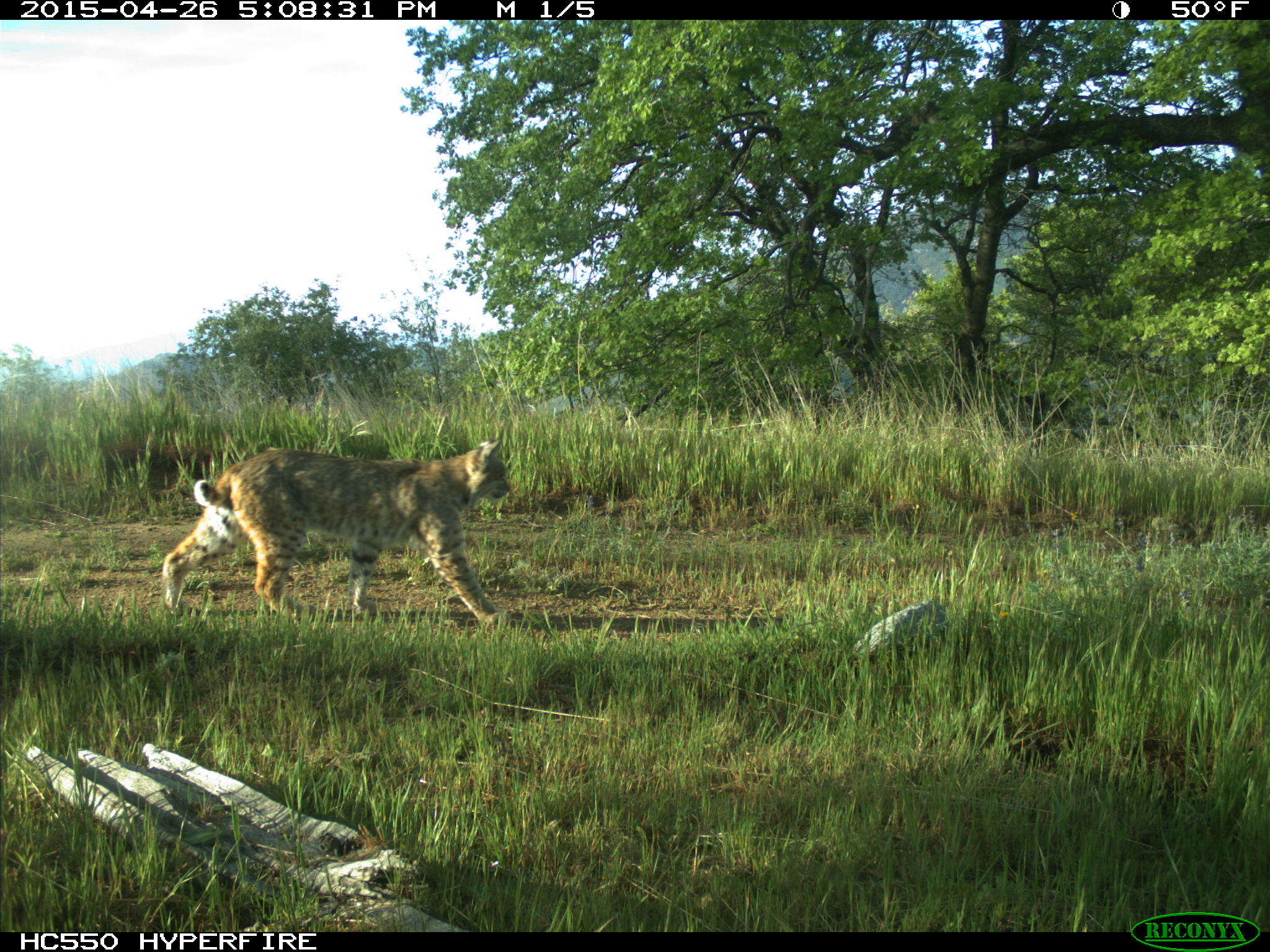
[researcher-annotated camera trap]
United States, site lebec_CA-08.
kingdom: Animalia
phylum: Chordata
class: Mammalia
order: Carnivora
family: Felidae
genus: Lynx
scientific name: Lynx rufus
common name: bobcat